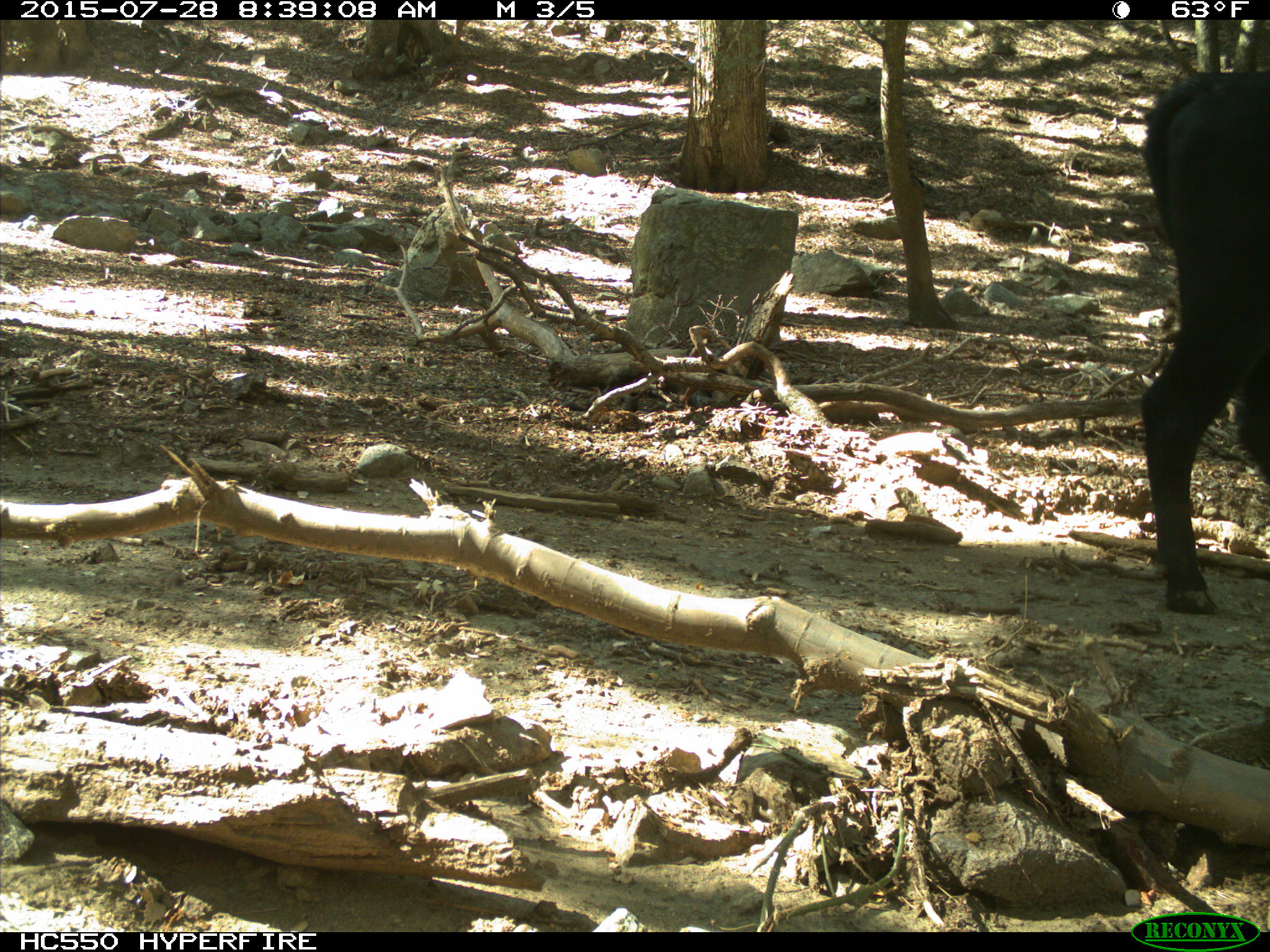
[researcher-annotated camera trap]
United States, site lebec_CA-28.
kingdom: Animalia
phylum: Chordata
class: Mammalia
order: Artiodactyla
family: Bovidae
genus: Bos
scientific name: Bos taurus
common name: domestic cow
Bos taurus (domestic cow).